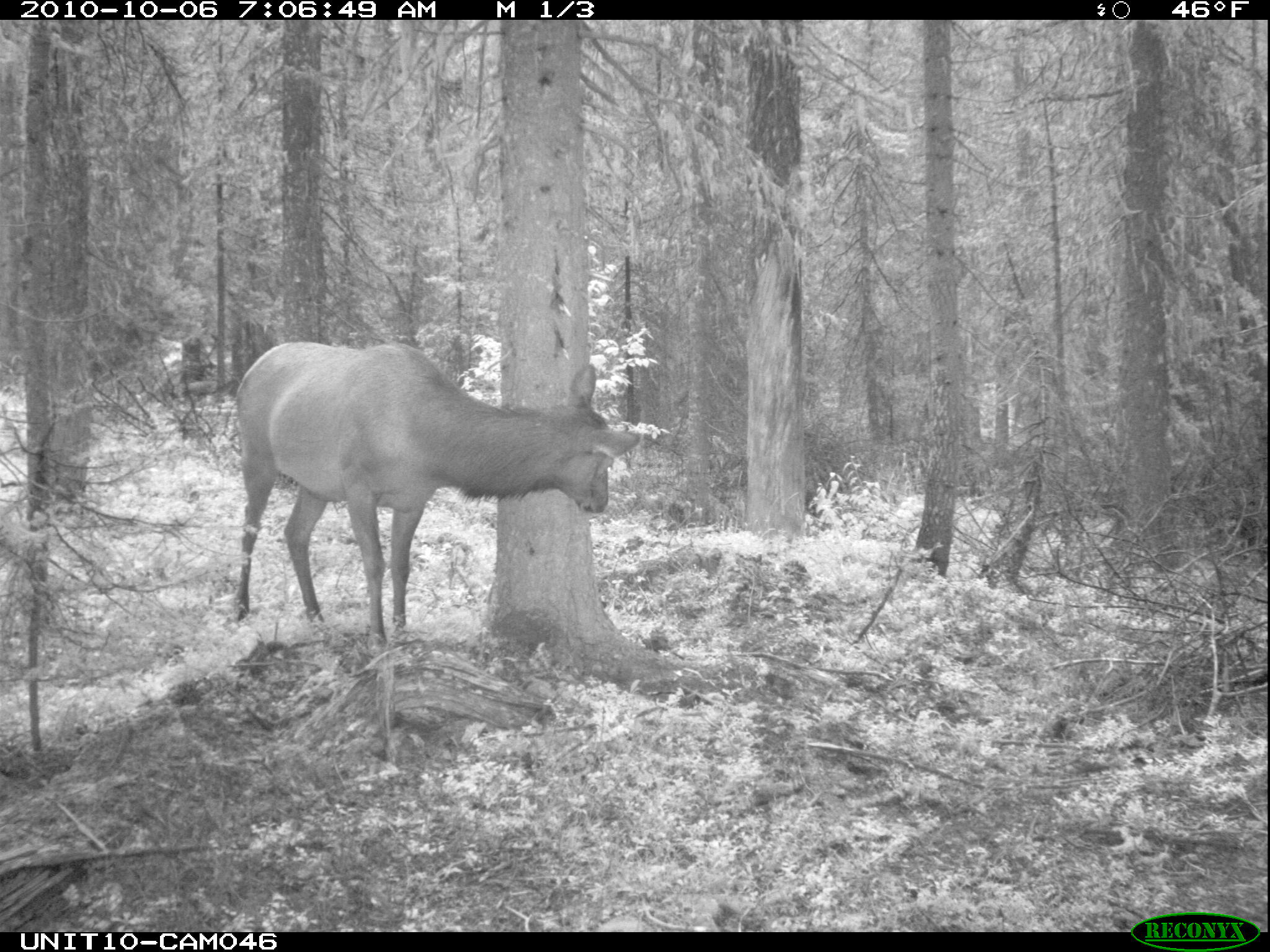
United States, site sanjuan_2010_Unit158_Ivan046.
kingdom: Animalia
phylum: Chordata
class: Mammalia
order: Artiodactyla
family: Cervidae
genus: Cervus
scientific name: Cervus elaphus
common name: red deer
Cervus elaphus (red deer).